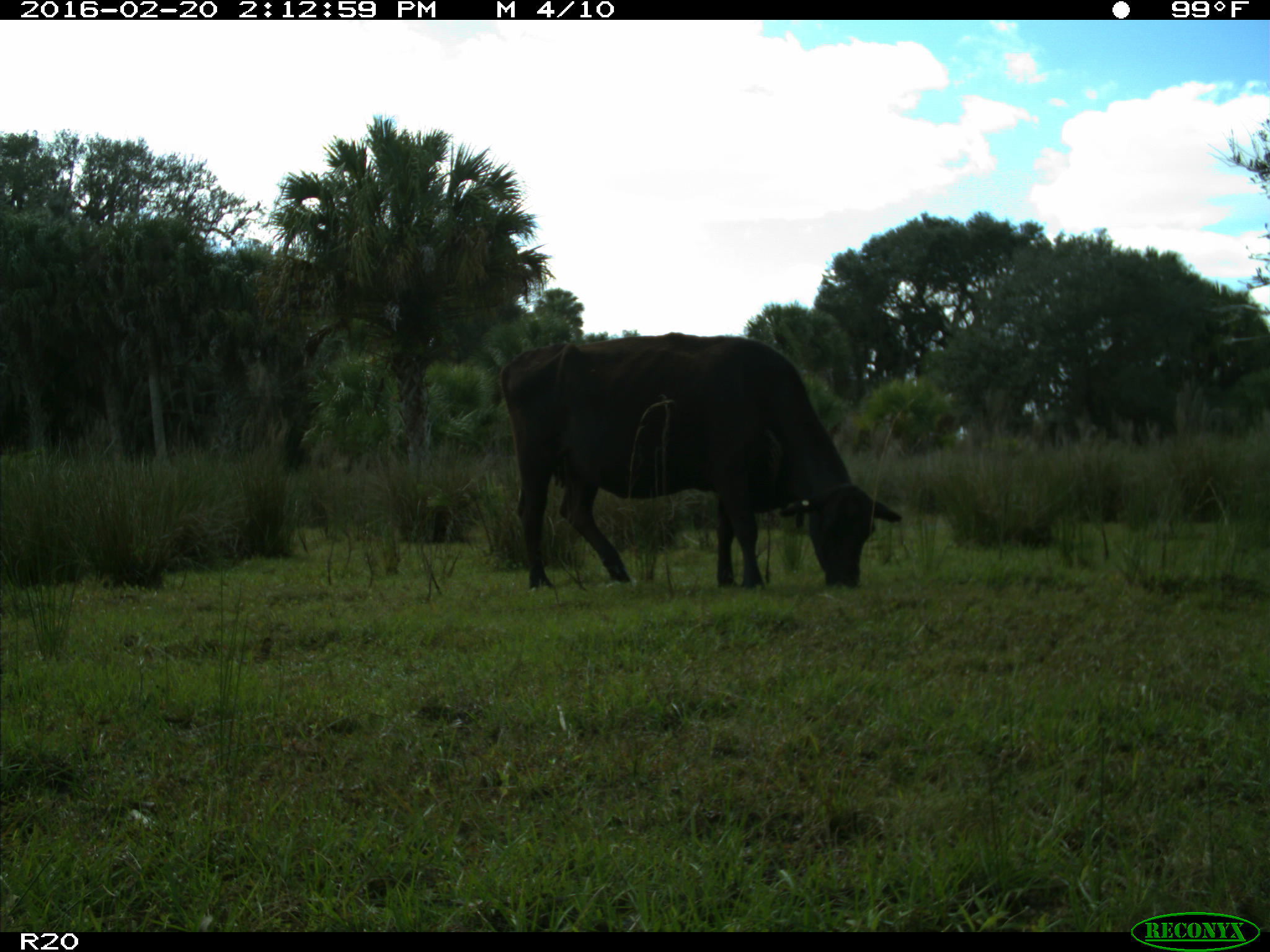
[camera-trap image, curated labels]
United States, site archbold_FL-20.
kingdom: Animalia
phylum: Chordata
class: Mammalia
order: Artiodactyla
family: Bovidae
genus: Bos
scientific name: Bos taurus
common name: domestic cow